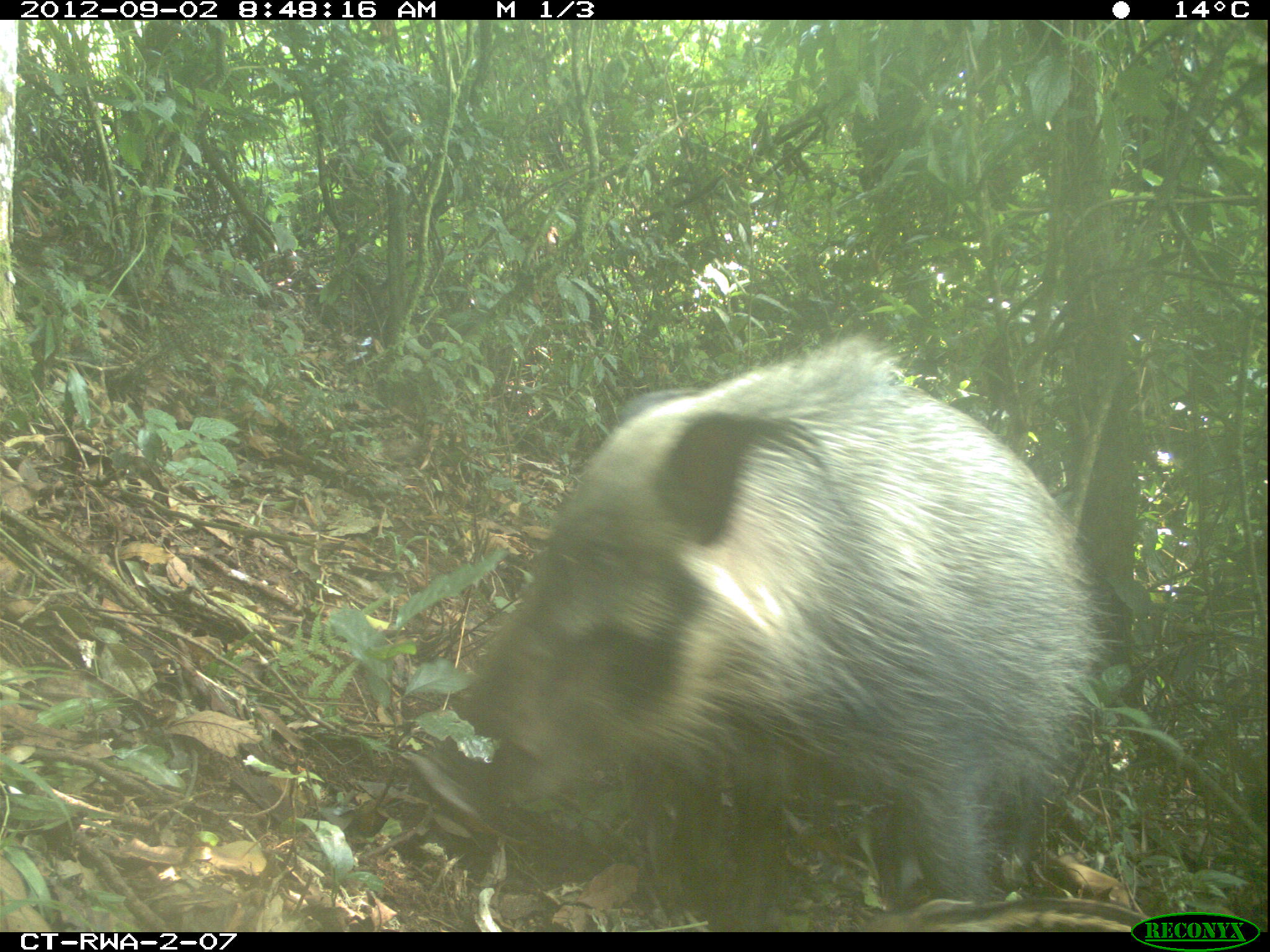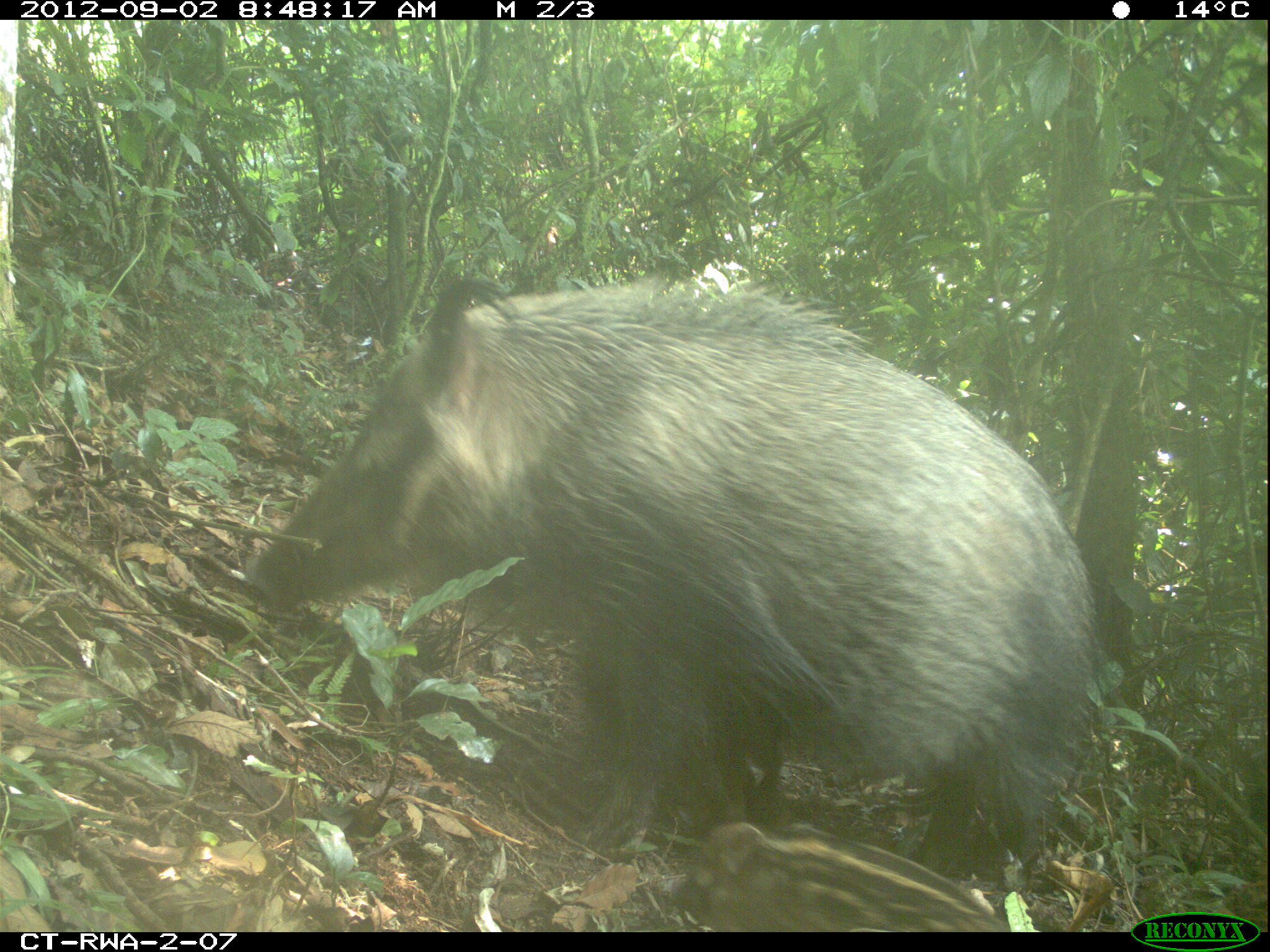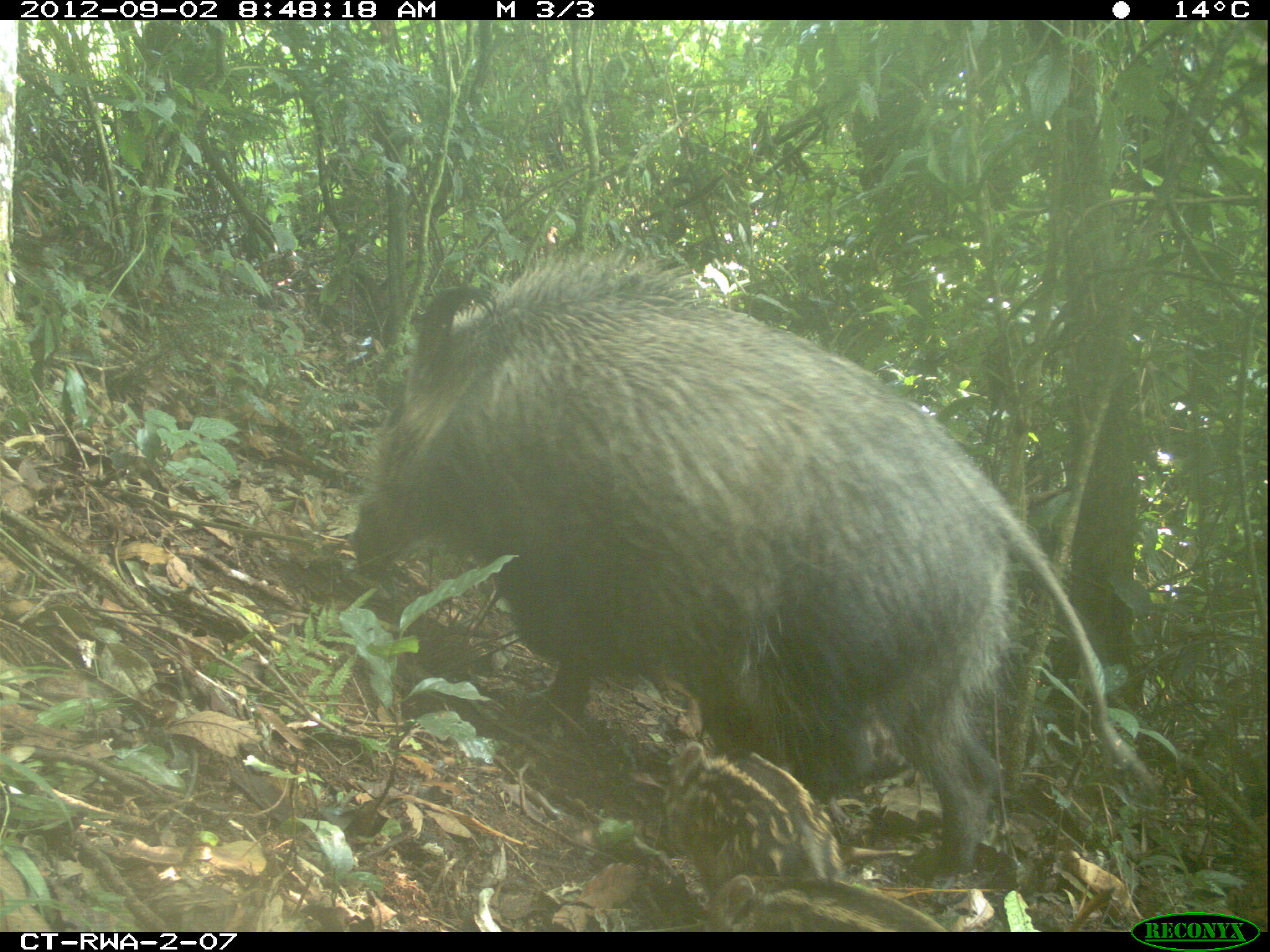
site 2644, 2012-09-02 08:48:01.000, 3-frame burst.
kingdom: Animalia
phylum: Chordata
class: Mammalia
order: Artiodactyla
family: Suidae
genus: Potamochoerus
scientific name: Potamochoerus larvatus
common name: bushpig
Potamochoerus larvatus (bushpig), count 8.